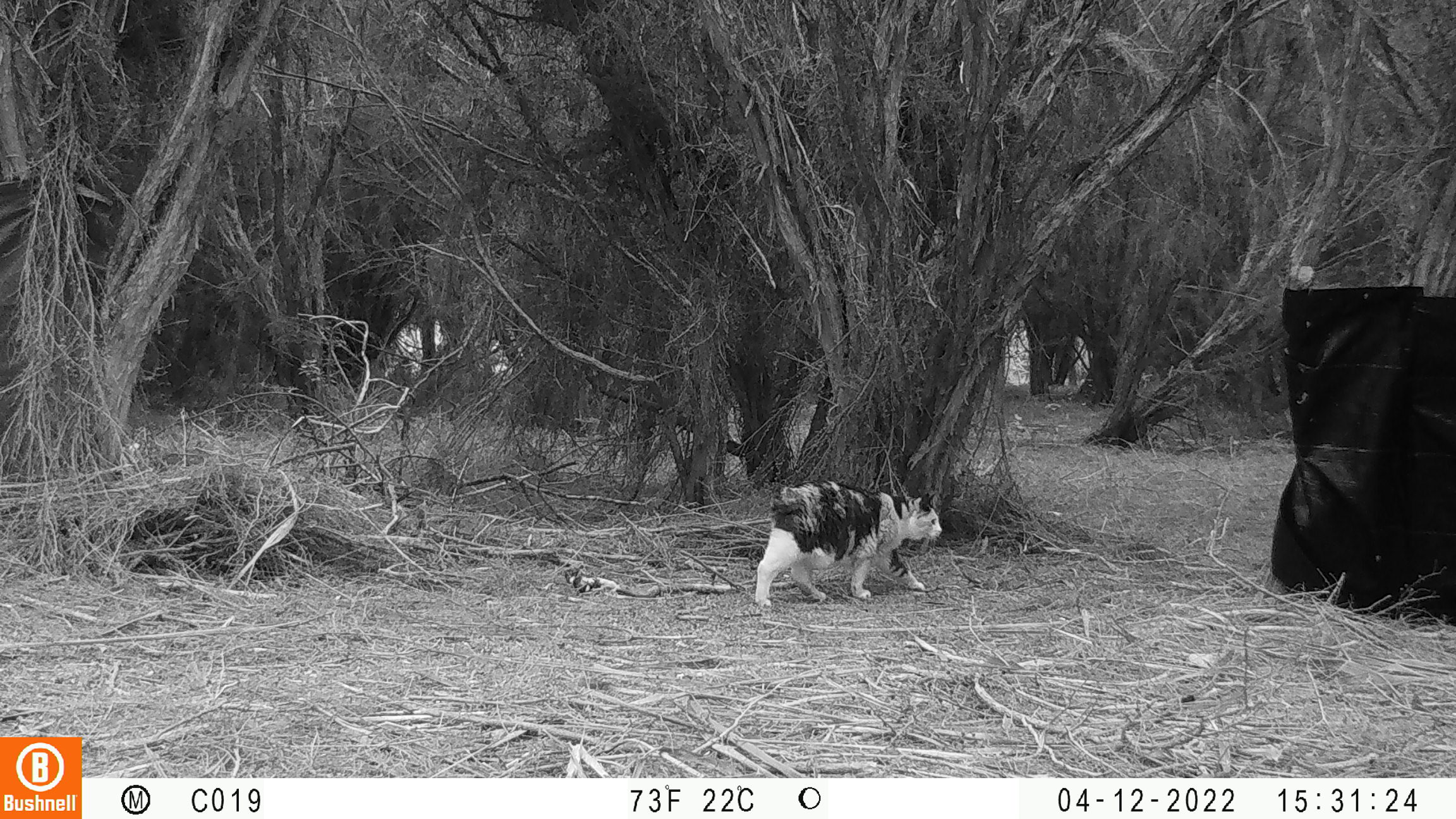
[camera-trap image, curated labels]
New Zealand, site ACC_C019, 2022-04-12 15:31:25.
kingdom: Animalia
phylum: Chordata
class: Mammalia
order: Carnivora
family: Felidae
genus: Felis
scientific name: Felis catus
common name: domestic cat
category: cat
Cat (domestic cat) (Felis catus).